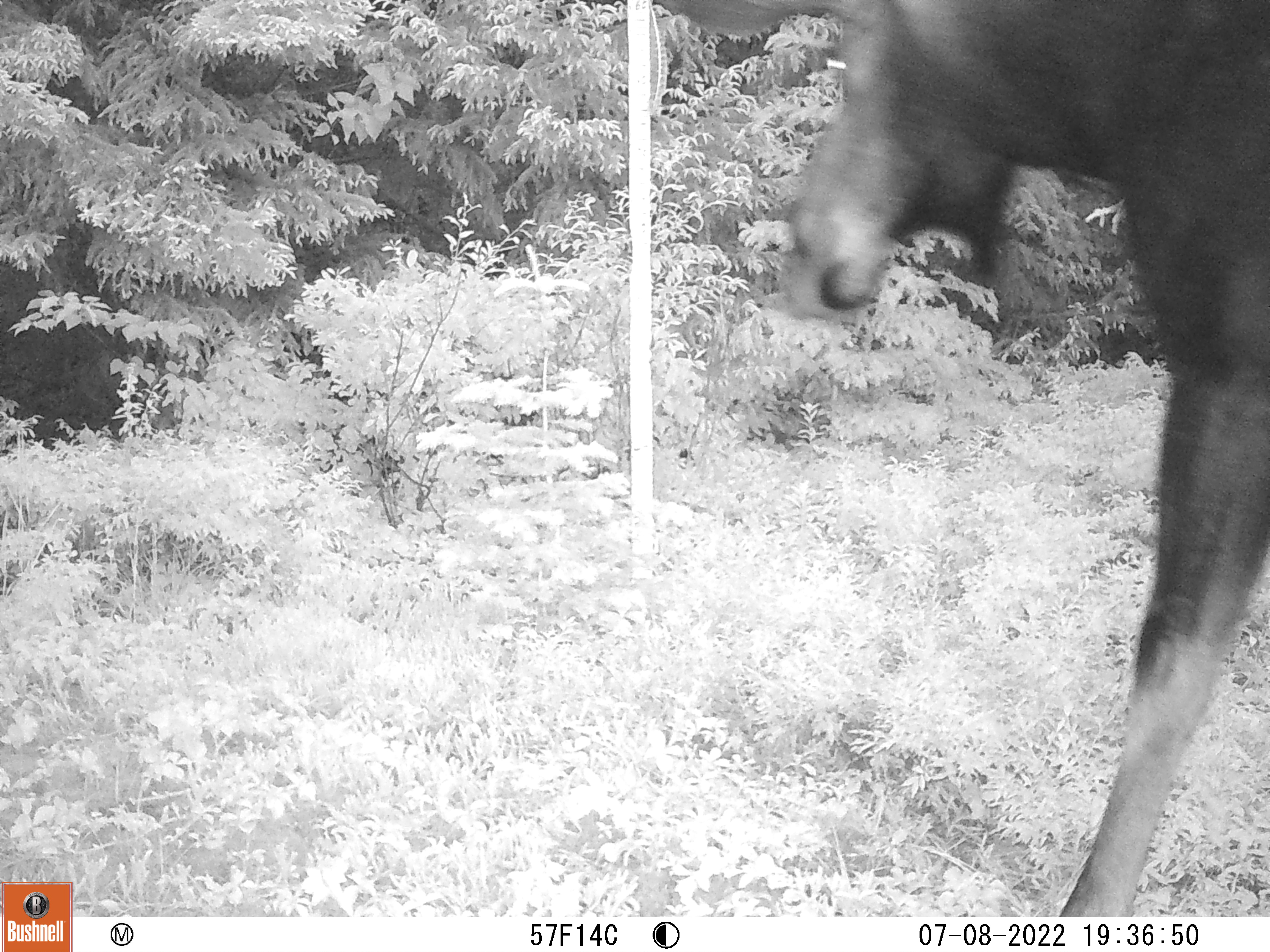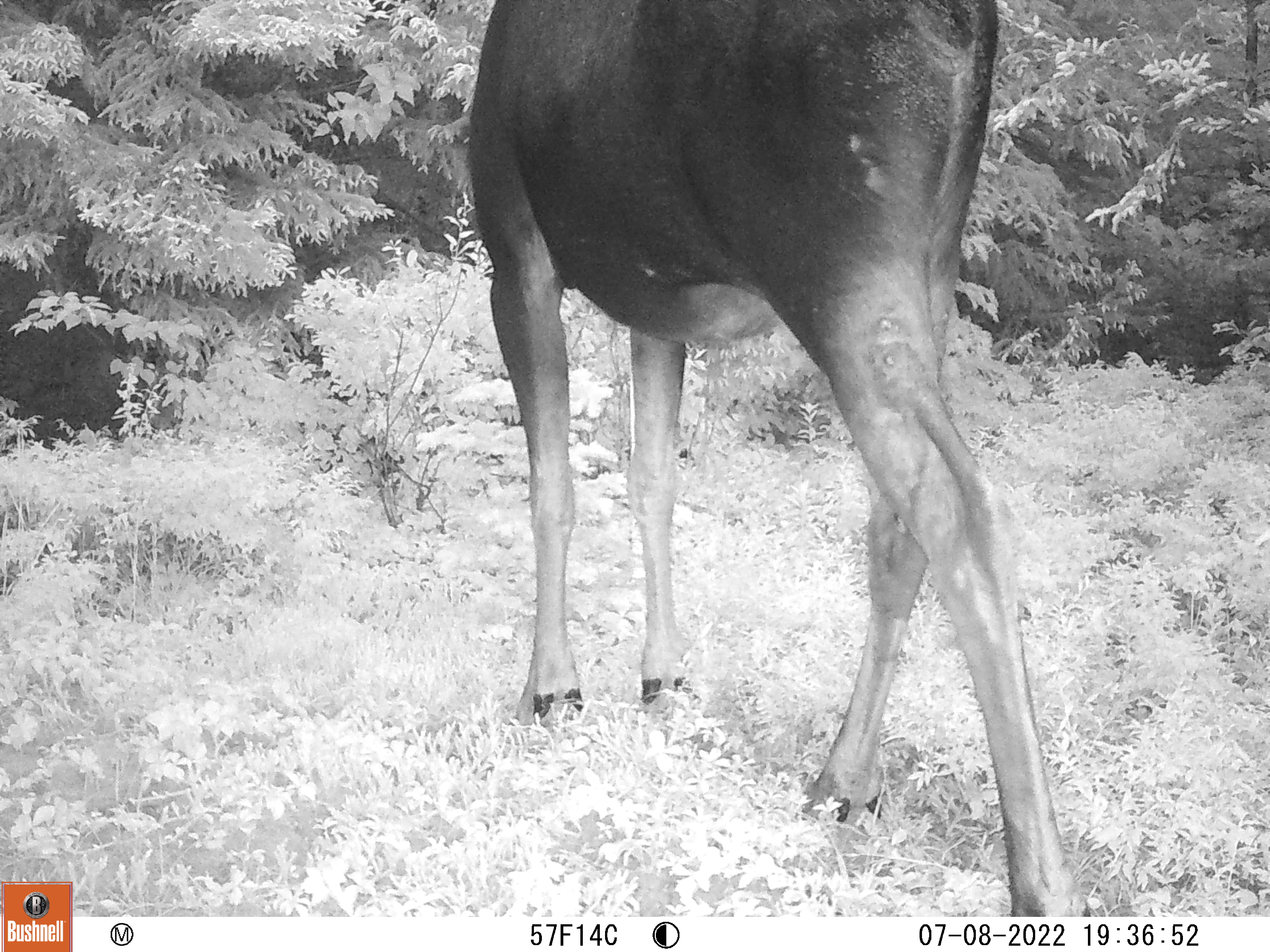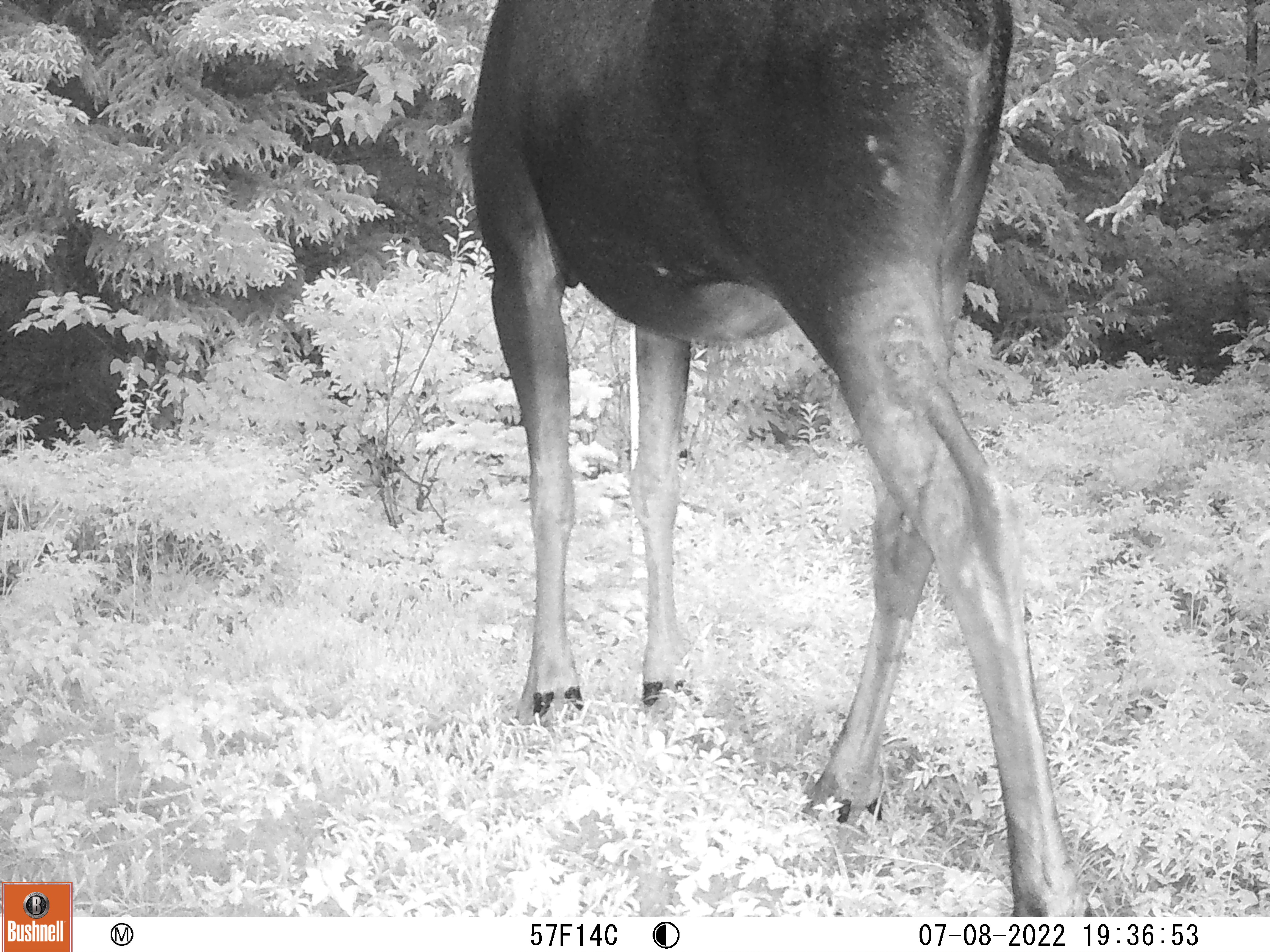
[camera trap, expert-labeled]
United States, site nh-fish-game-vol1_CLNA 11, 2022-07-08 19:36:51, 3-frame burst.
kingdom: Animalia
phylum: Chordata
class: Mammalia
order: Artiodactyla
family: Cervidae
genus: Alces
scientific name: Alces alces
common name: moose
Moose (Alces alces).